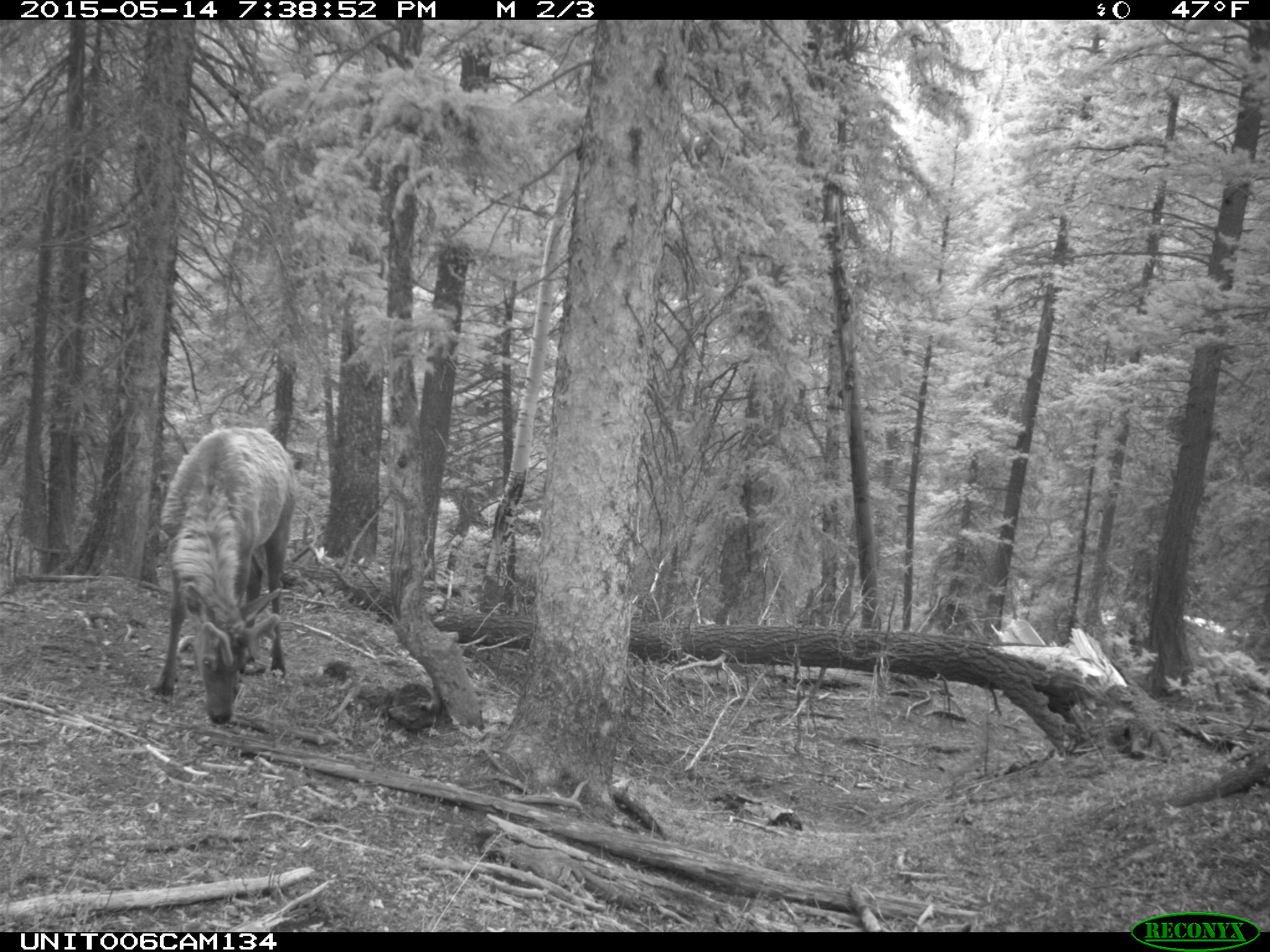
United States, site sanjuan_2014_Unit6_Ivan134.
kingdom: Animalia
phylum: Chordata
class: Mammalia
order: Artiodactyla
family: Cervidae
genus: Cervus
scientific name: Cervus elaphus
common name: red deer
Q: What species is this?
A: Cervus elaphus (red deer).